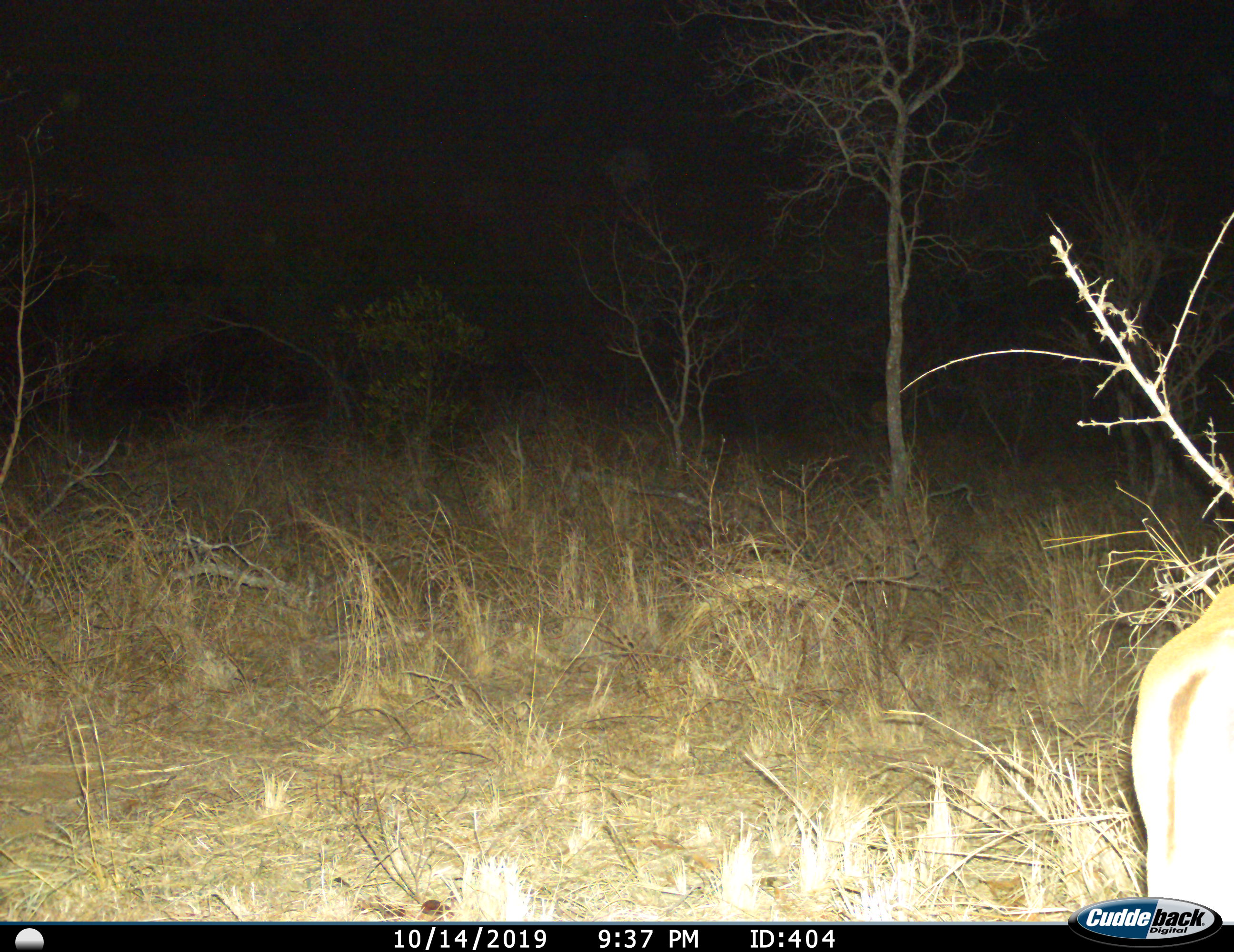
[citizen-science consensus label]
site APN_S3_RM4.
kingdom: Animalia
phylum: Chordata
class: Mammalia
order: Artiodactyla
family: Bovidae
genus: Aepyceros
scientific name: Aepyceros melampus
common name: impala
Impala (Aepyceros melampus), count 1. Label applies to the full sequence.